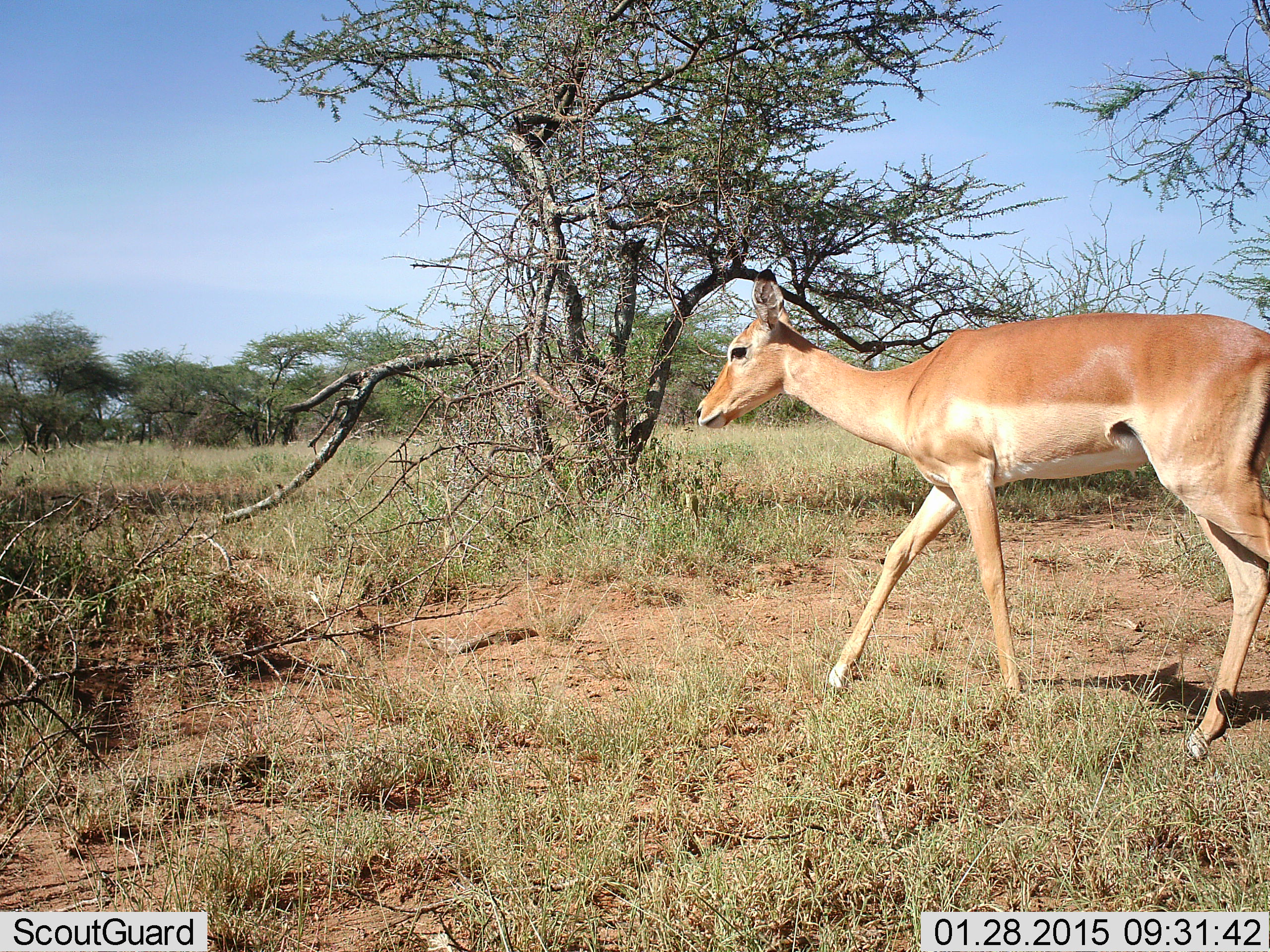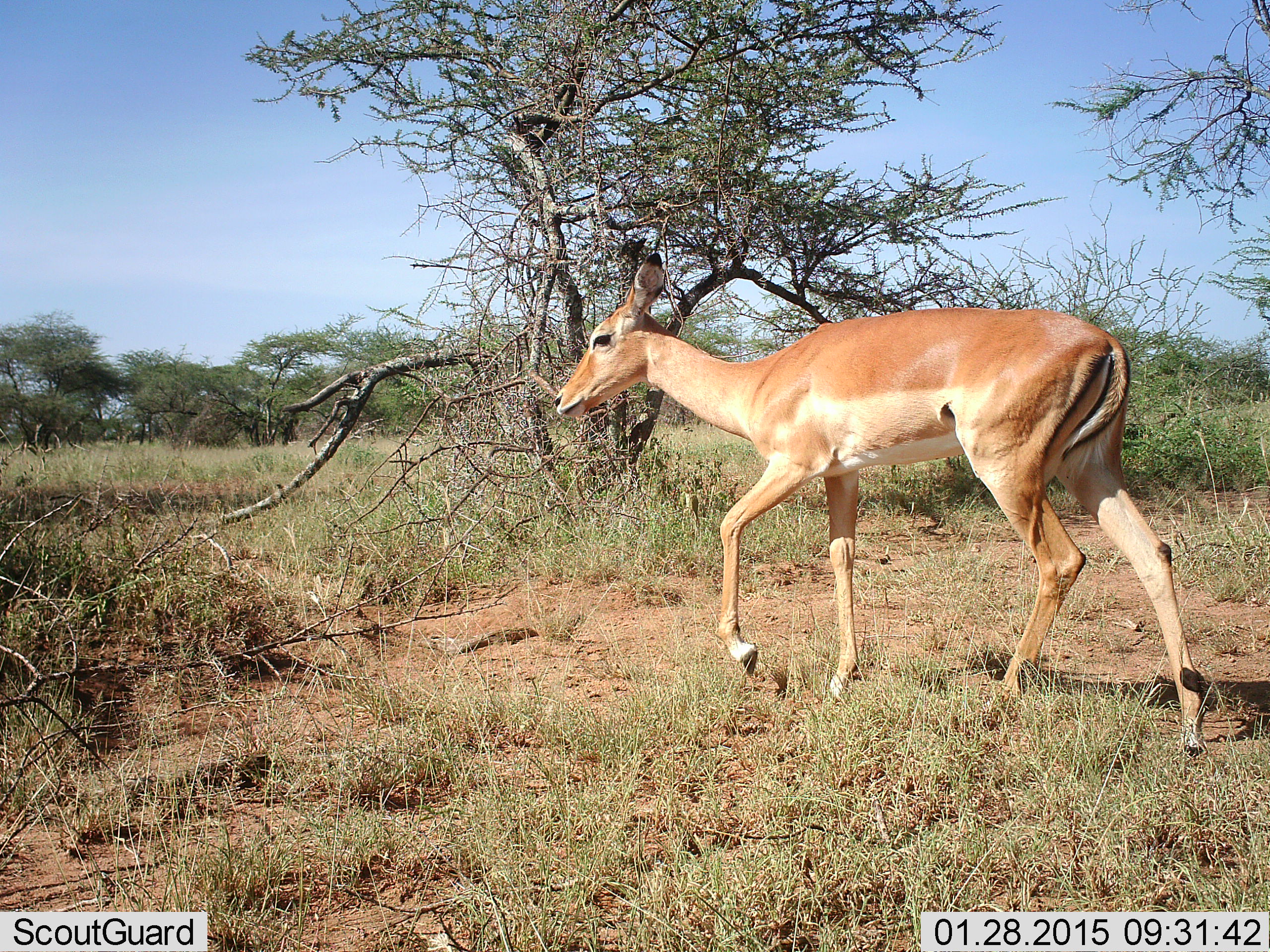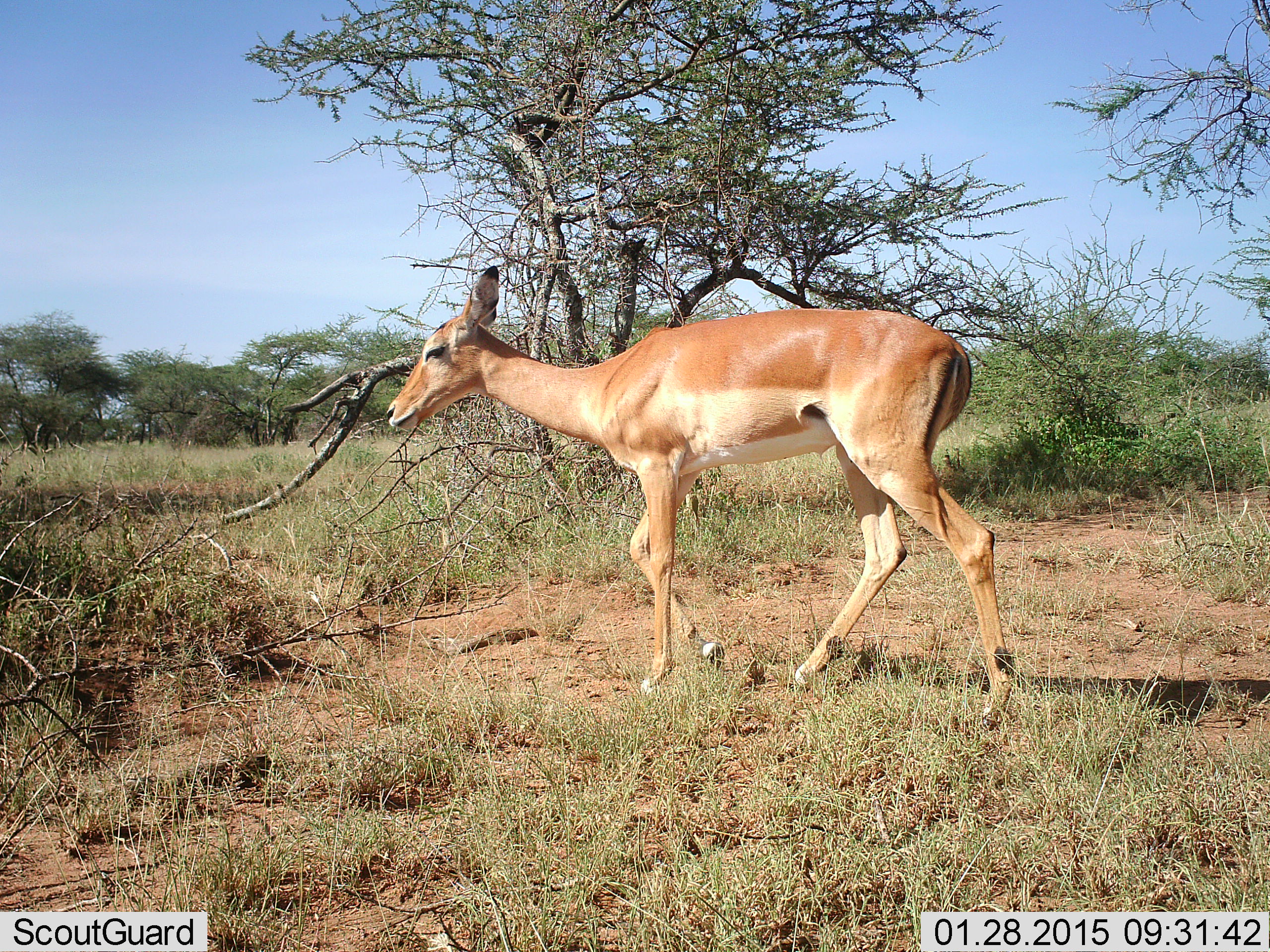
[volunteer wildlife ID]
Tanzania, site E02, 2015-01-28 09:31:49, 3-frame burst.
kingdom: Animalia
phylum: Chordata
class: Mammalia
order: Artiodactyla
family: Bovidae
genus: Aepyceros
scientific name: Aepyceros melampus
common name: impala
Impala (Aepyceros melampus), count 1. Behavior (volunteer vote fractions): standing 10%, resting 0%, moving 90%, interacting 0%. Young present (vote fraction): 0%. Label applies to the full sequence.